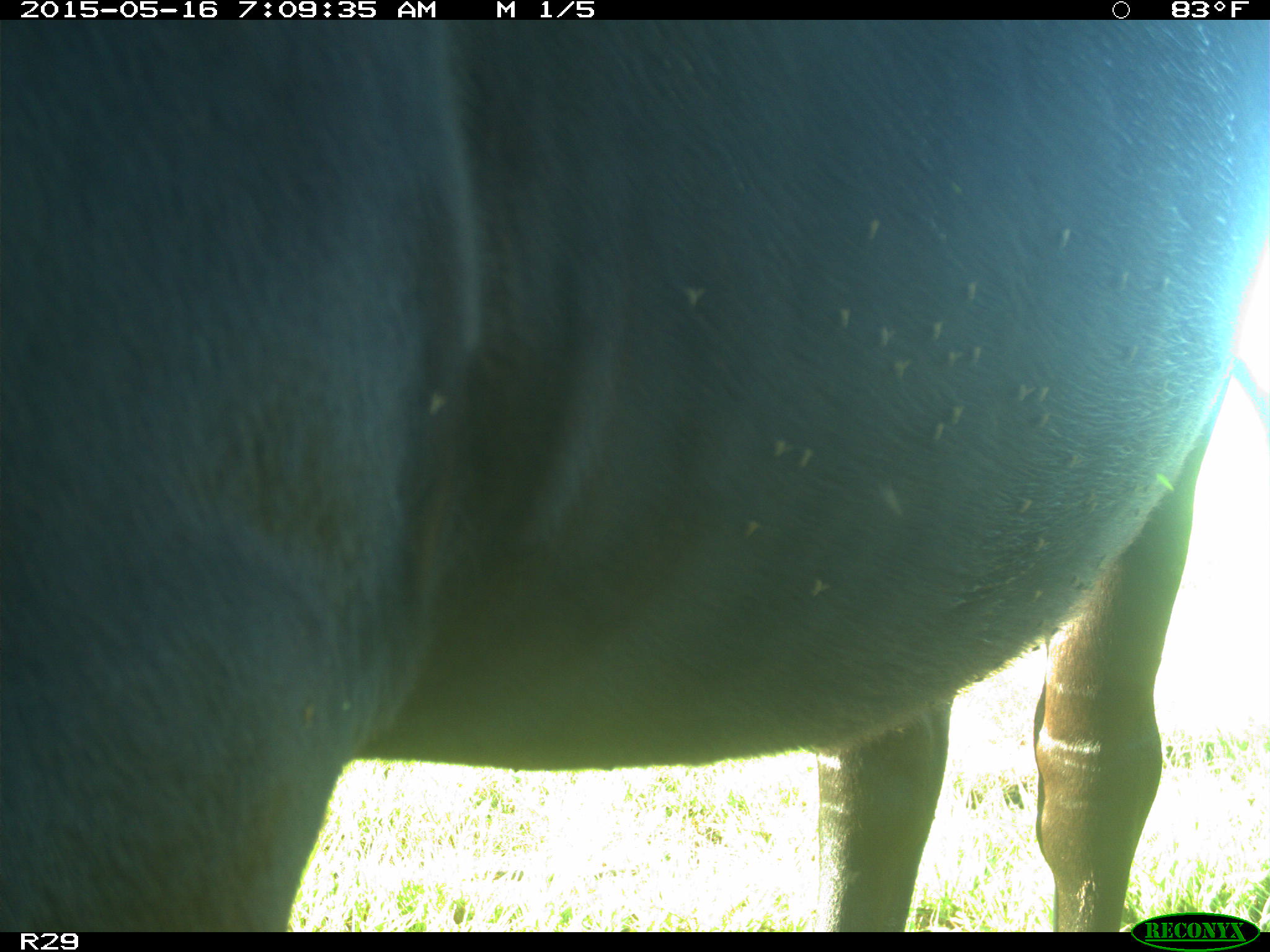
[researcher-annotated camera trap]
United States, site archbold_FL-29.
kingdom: Animalia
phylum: Chordata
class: Mammalia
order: Artiodactyla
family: Bovidae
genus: Bos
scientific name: Bos taurus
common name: domestic cow